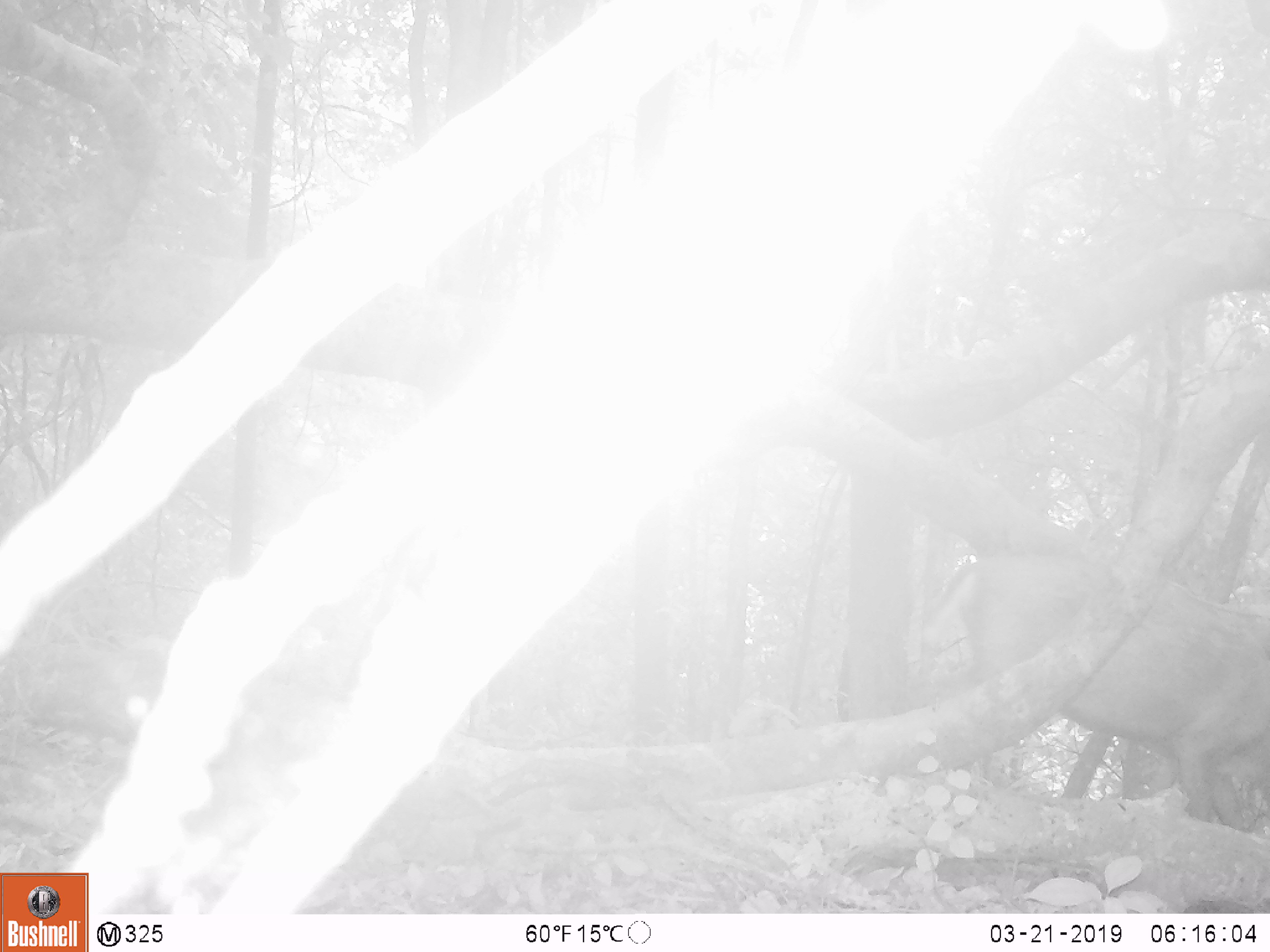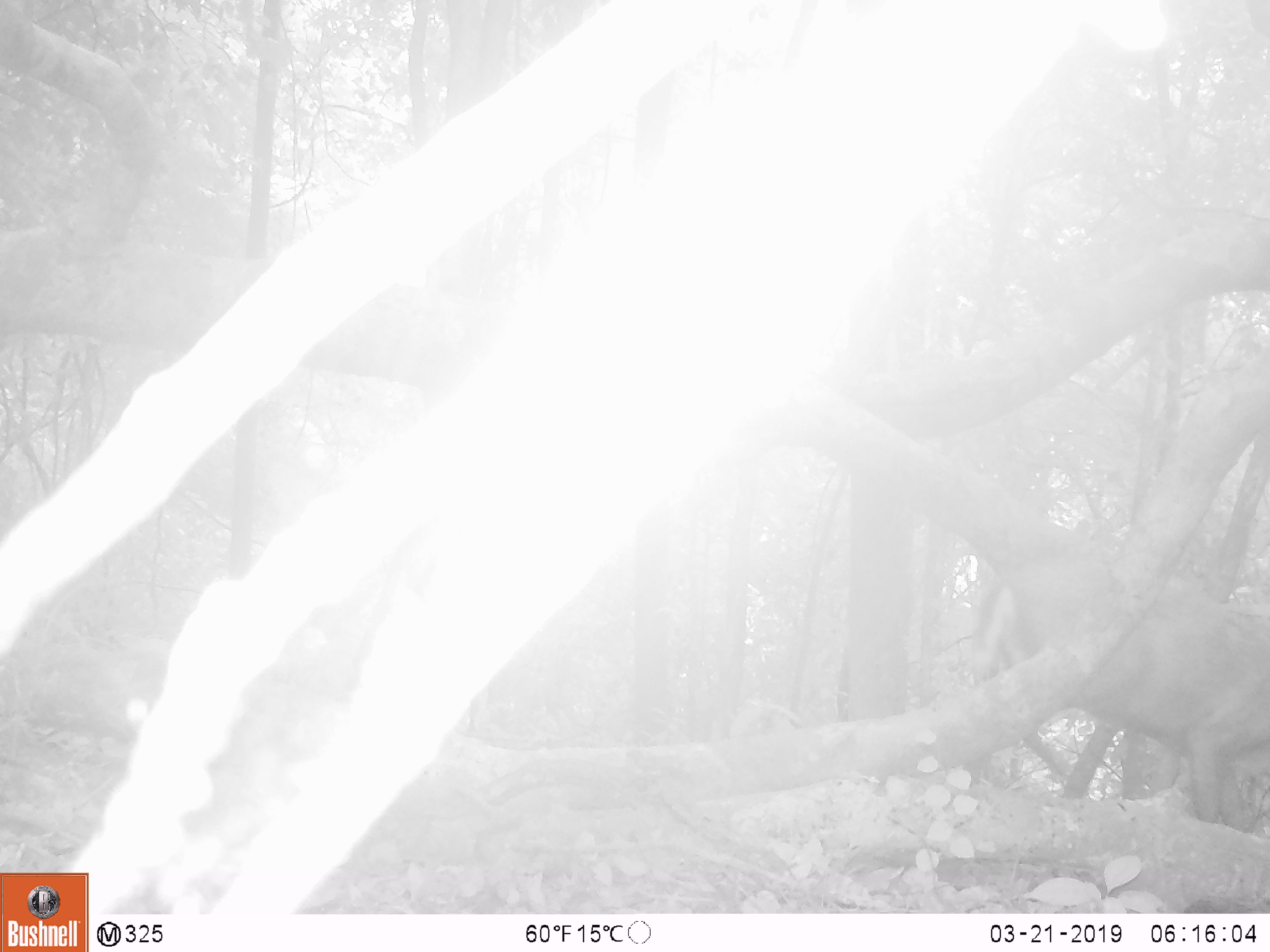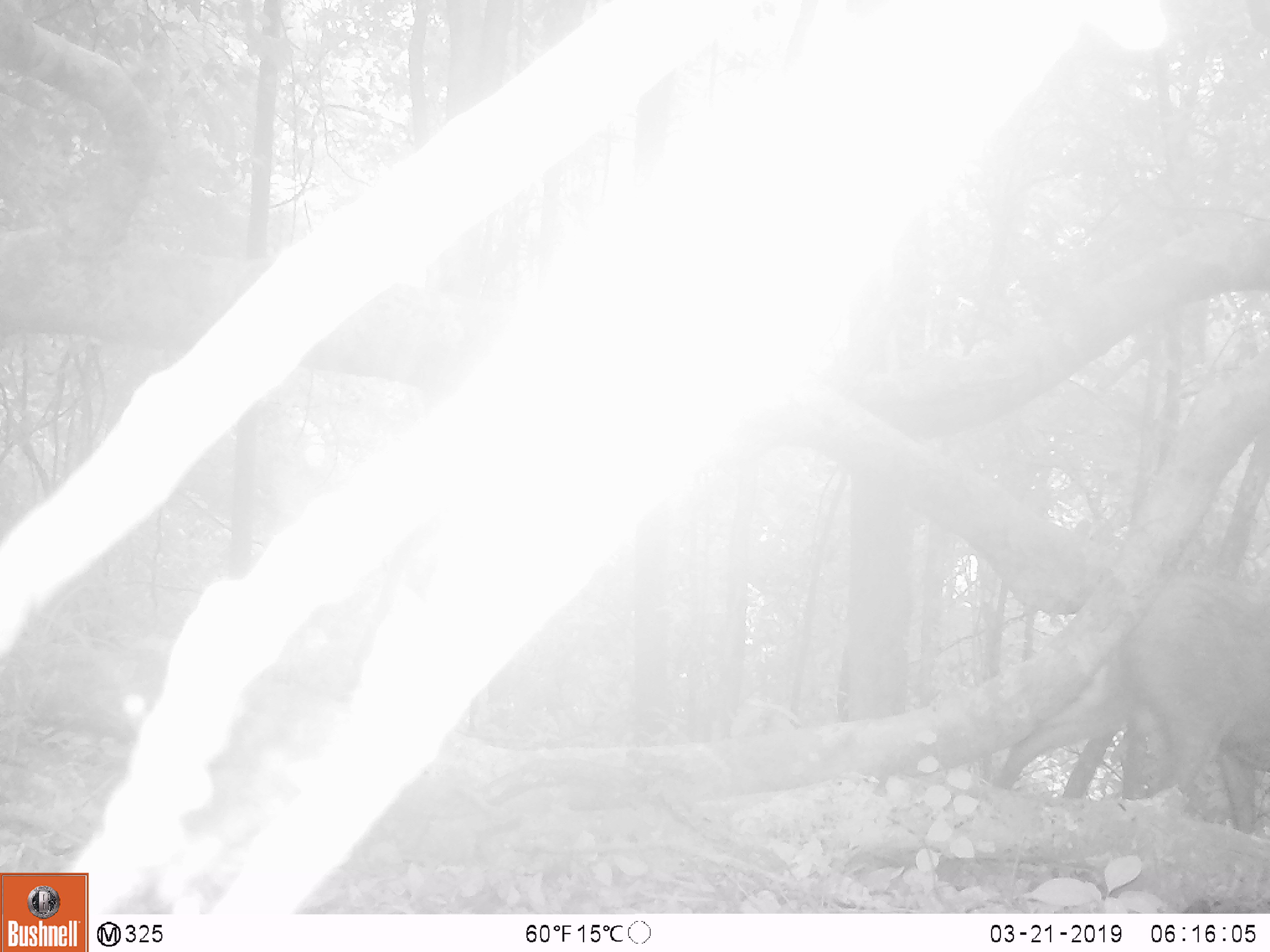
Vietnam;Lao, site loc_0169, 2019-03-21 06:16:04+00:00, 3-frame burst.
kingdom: Animalia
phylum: Chordata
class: Mammalia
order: Artiodactyla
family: Cervidae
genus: Muntiacus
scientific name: Muntiacus rooseveltorum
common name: roosevelt's muntjac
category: roosevelts muntjac group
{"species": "roosevelts muntjac group (roosevelt's muntjac) (Muntiacus rooseveltorum)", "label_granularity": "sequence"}